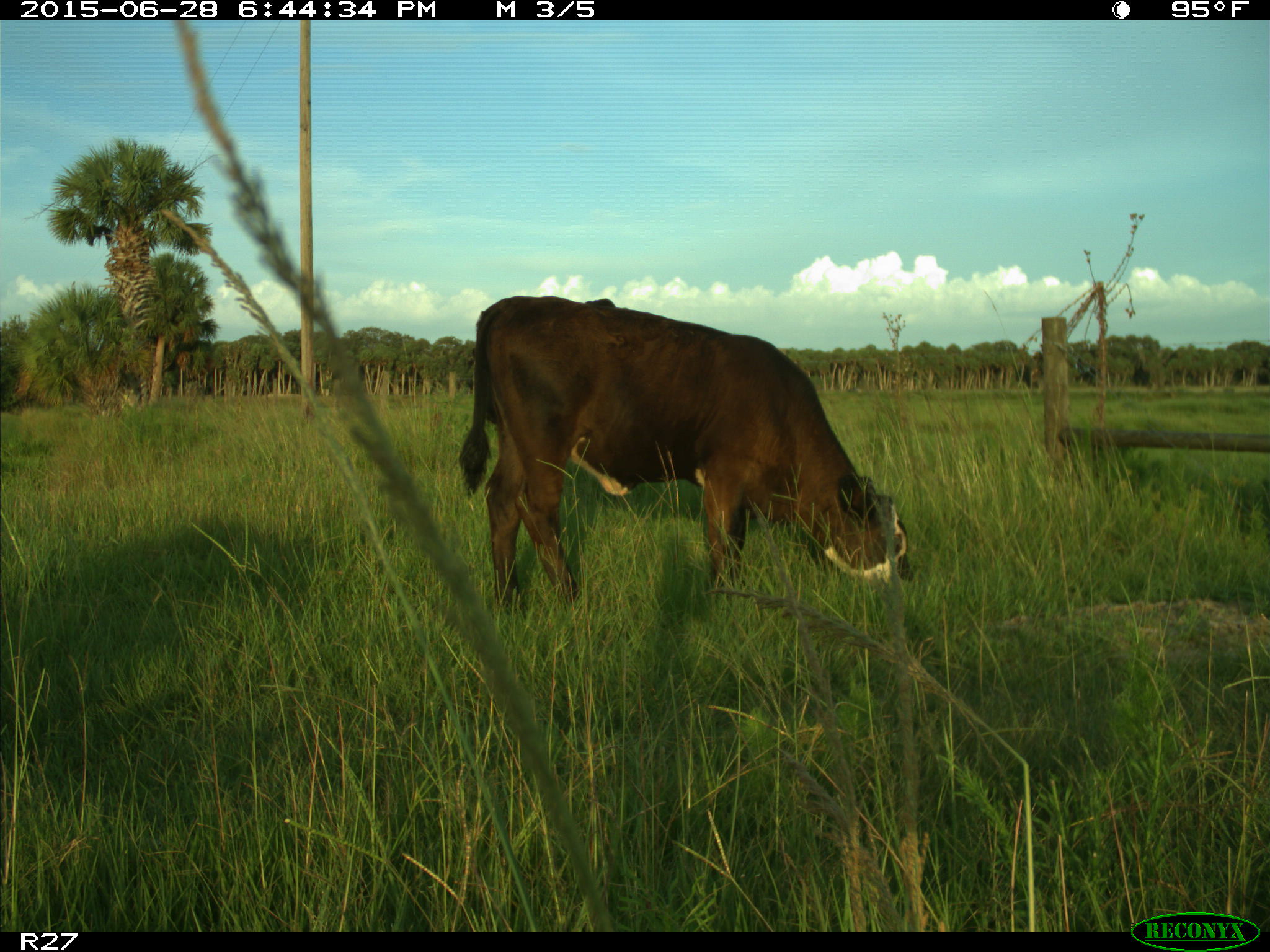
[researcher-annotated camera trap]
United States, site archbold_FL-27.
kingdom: Animalia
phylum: Chordata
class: Mammalia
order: Artiodactyla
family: Bovidae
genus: Bos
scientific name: Bos taurus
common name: domestic cow